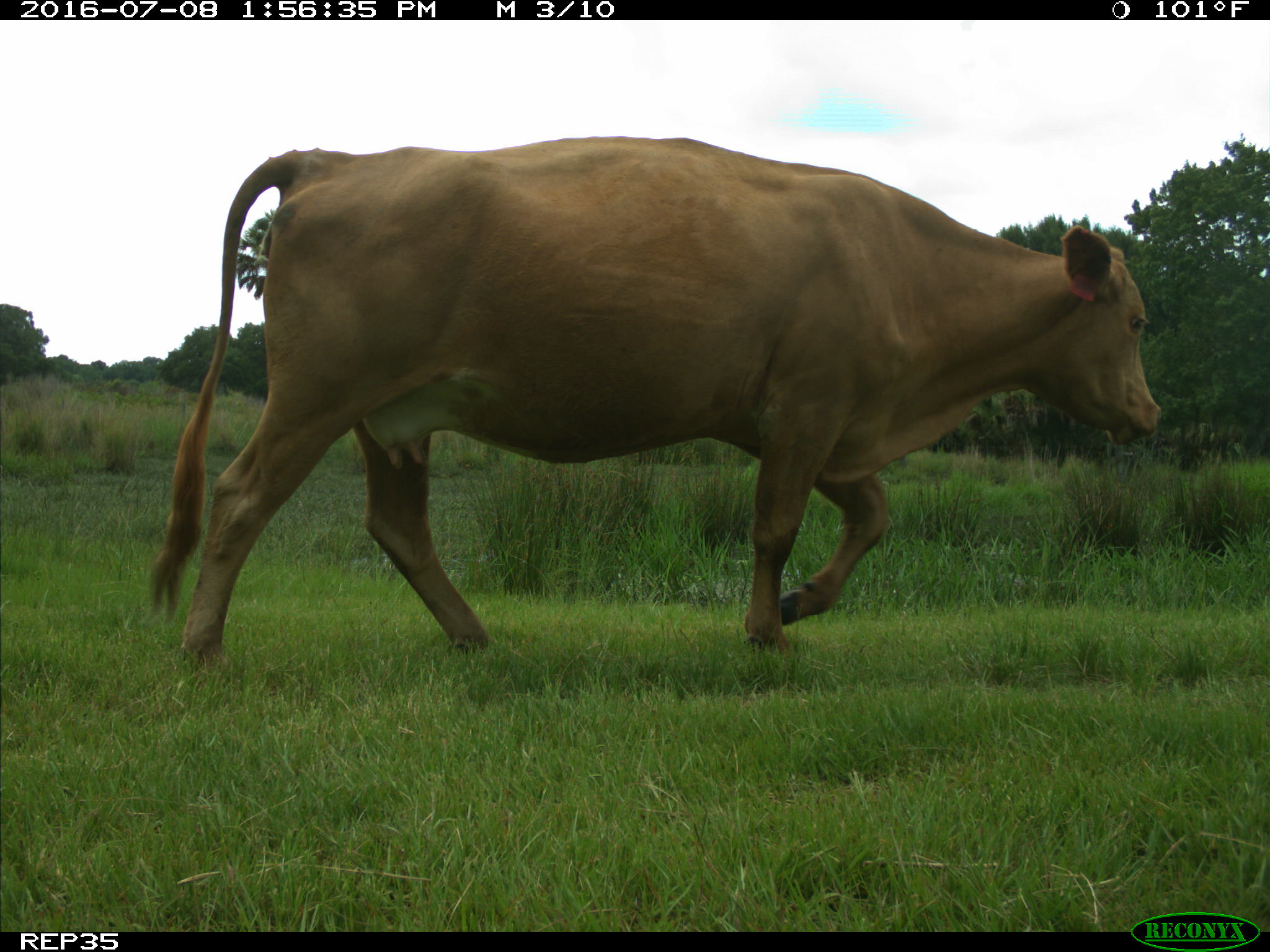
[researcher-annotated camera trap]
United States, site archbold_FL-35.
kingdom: Animalia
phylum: Chordata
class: Mammalia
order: Artiodactyla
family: Bovidae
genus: Bos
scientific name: Bos taurus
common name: domestic cow